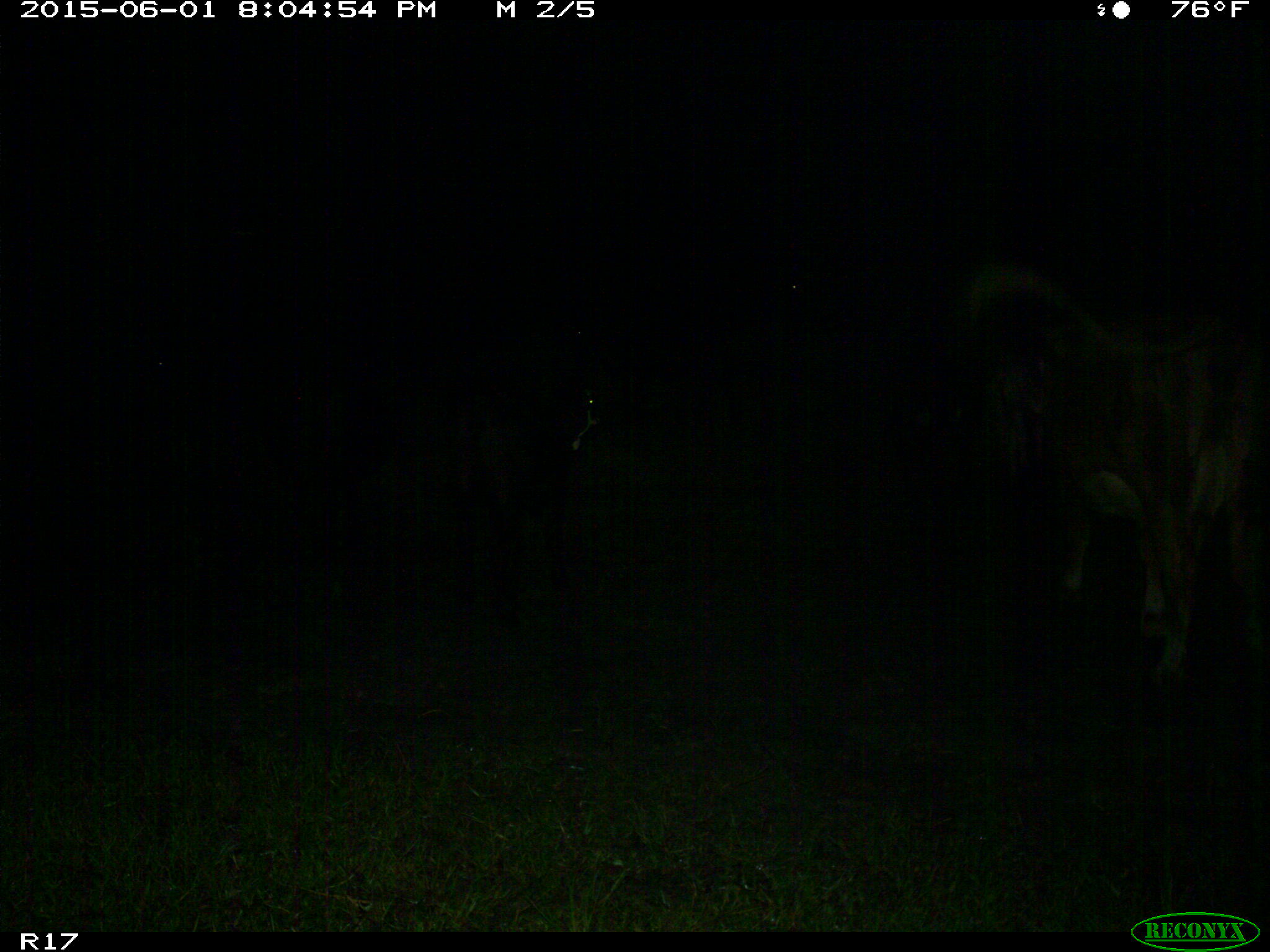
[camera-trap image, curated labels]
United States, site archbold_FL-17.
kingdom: Animalia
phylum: Chordata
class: Mammalia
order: Artiodactyla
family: Bovidae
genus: Bos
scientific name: Bos taurus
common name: domestic cow